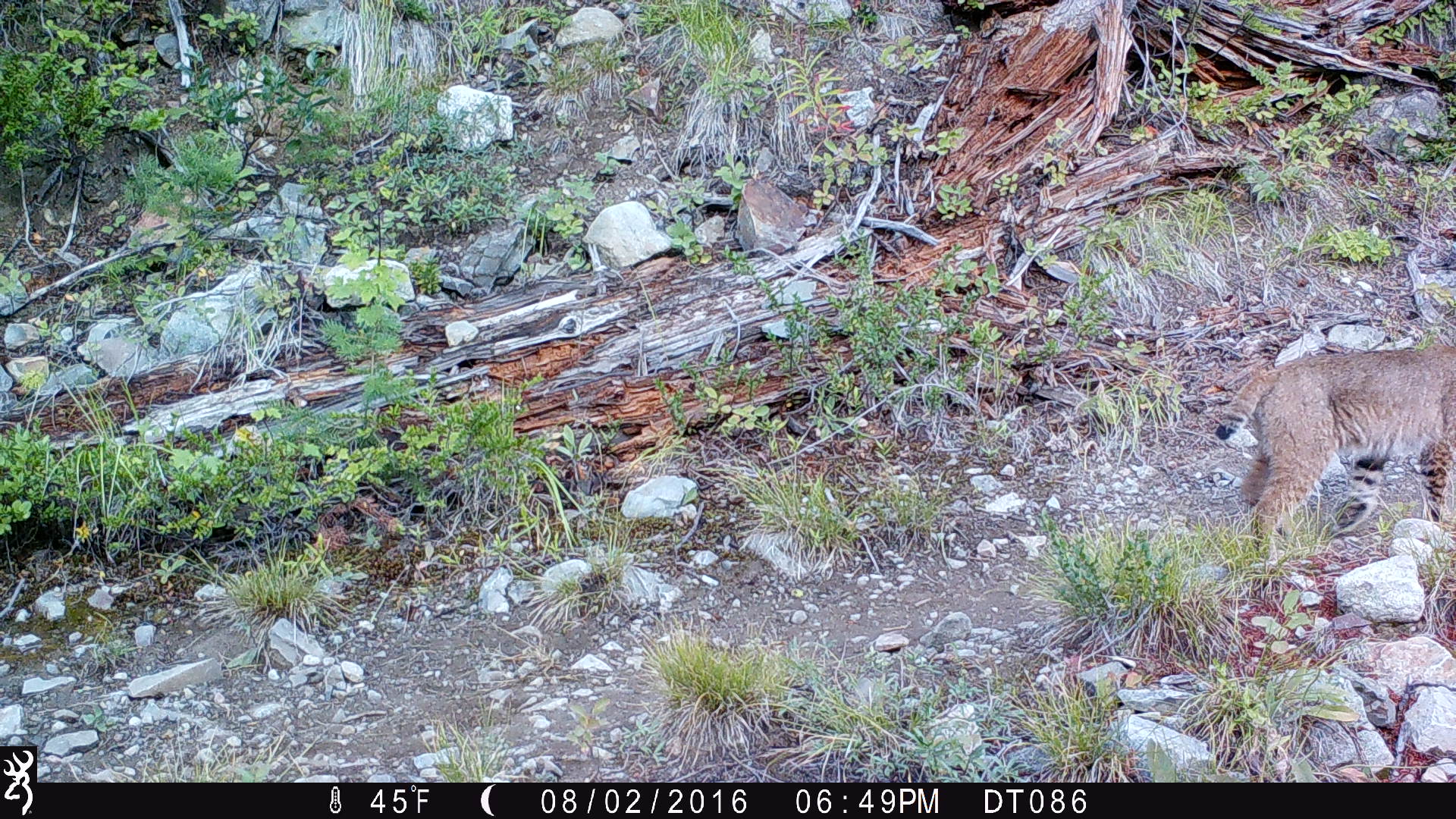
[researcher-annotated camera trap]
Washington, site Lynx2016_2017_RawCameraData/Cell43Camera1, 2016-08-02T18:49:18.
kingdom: Animalia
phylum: Chordata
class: Mammalia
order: Carnivora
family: Felidae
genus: Lynx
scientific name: Lynx rufus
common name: bobcat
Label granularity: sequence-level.